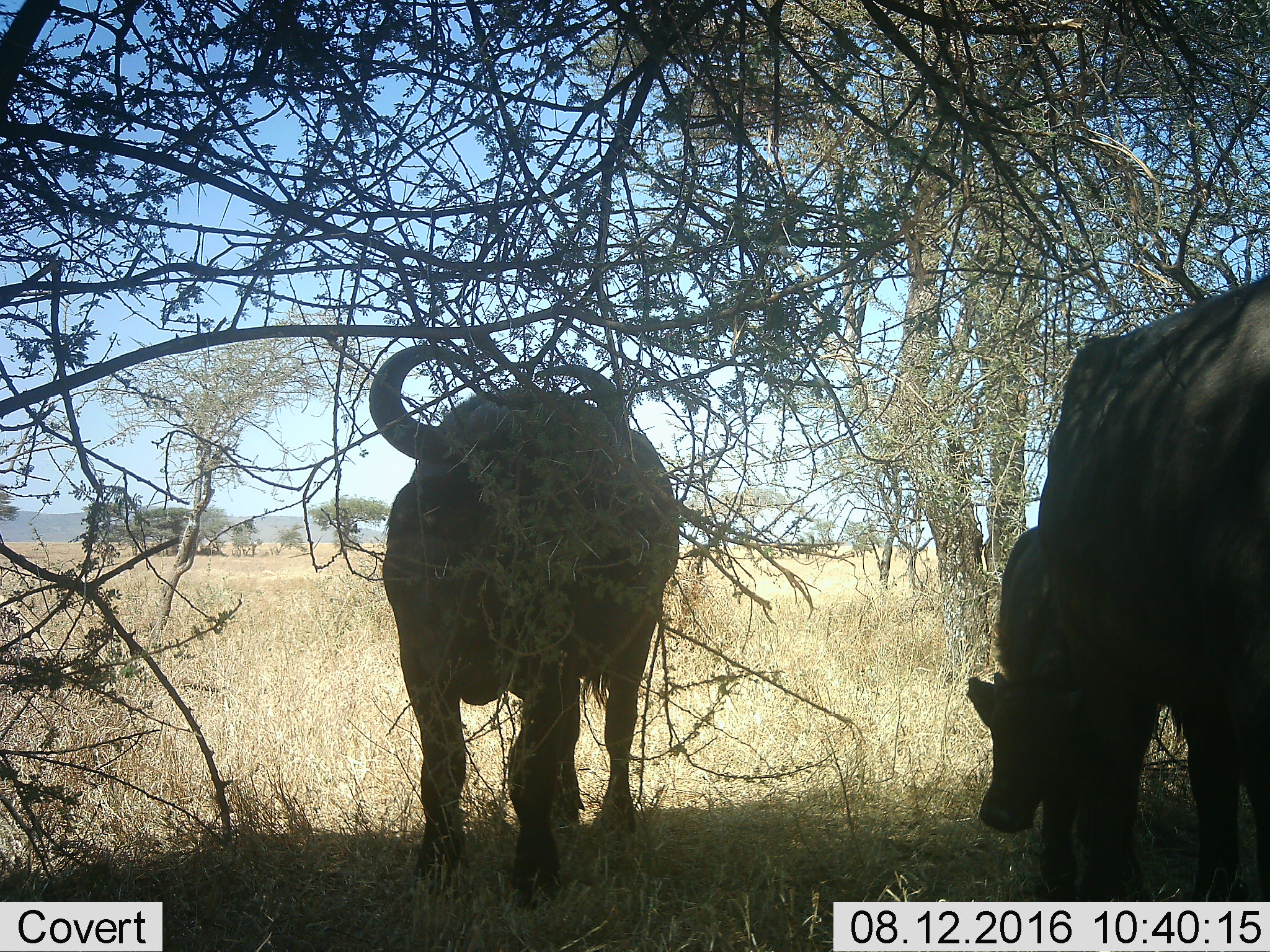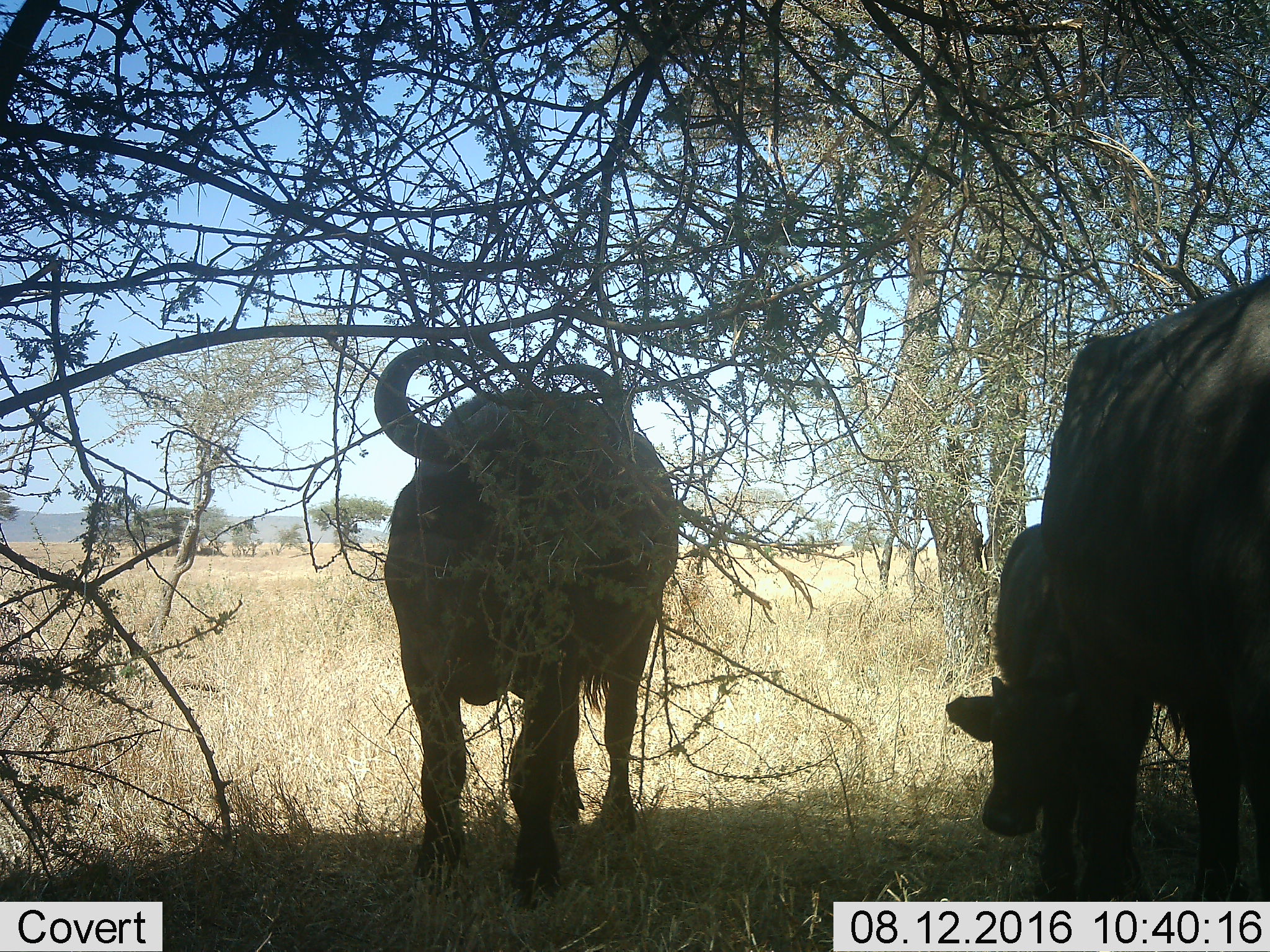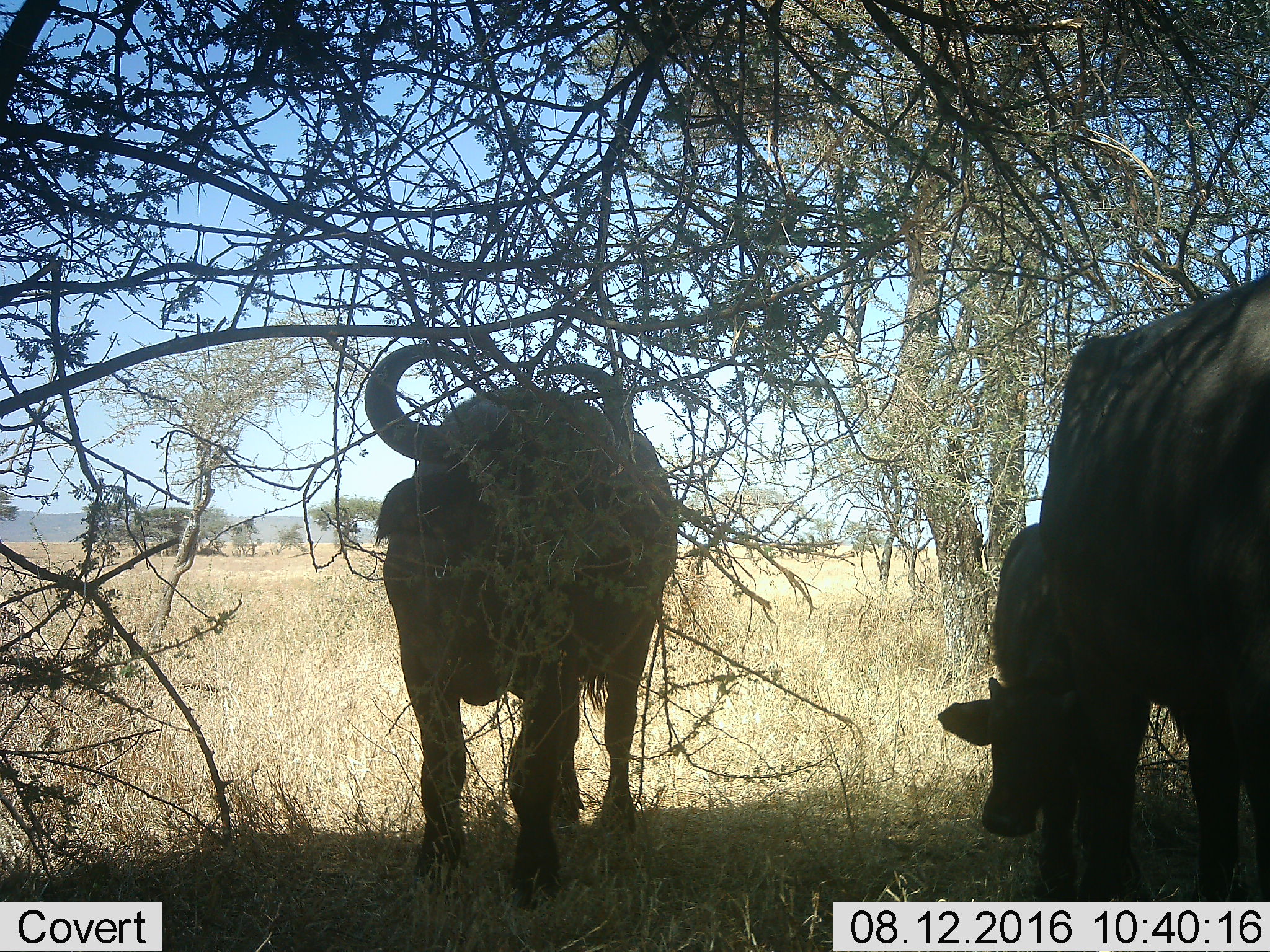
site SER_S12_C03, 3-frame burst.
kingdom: Animalia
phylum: Chordata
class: Mammalia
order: Artiodactyla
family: Bovidae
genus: Syncerus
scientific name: Syncerus caffer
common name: african buffalo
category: buffalo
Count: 2.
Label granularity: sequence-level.